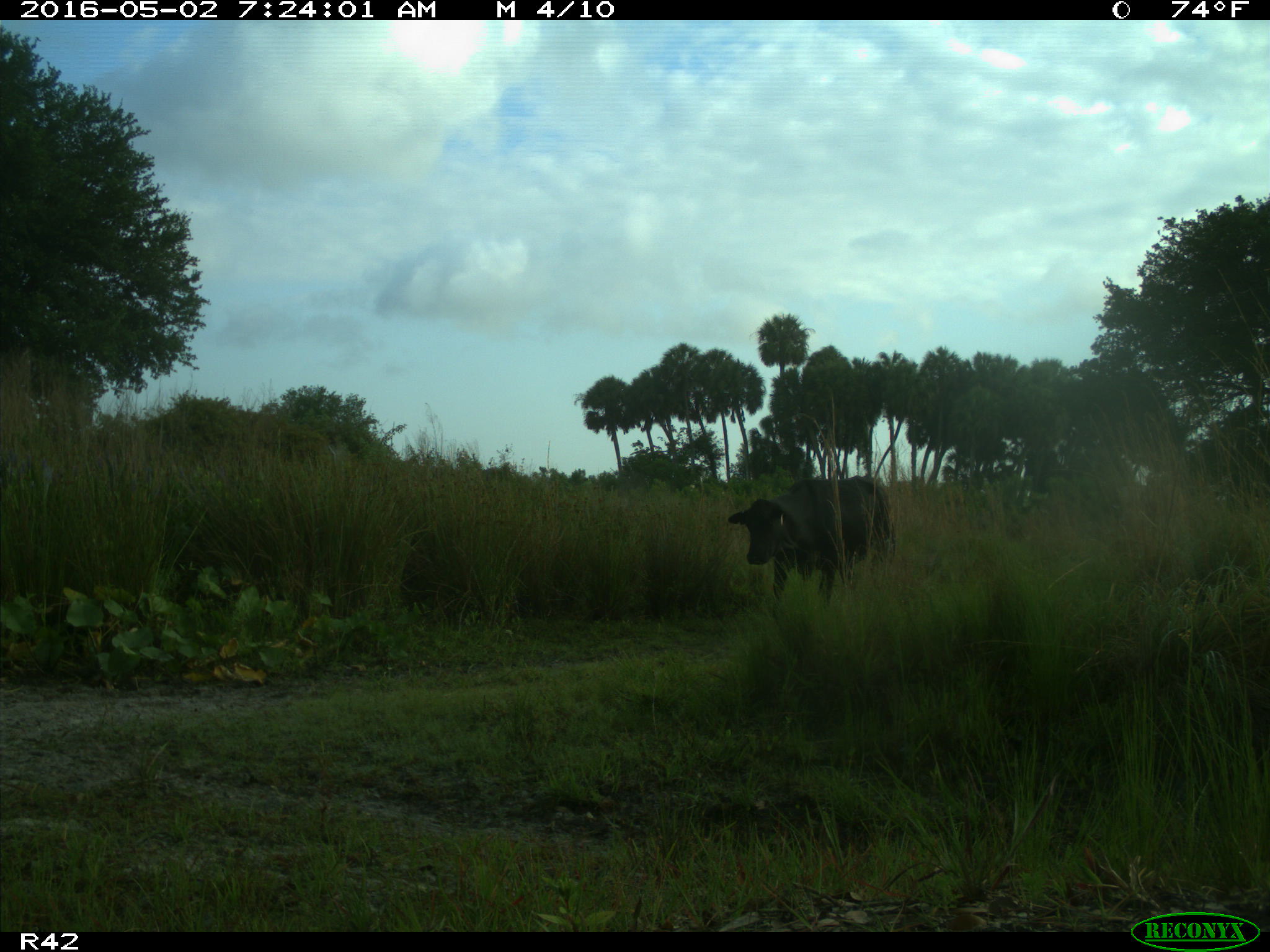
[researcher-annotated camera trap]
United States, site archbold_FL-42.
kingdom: Animalia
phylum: Chordata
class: Mammalia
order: Artiodactyla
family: Bovidae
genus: Bos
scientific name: Bos taurus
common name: domestic cow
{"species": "Bos taurus (domestic cow)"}